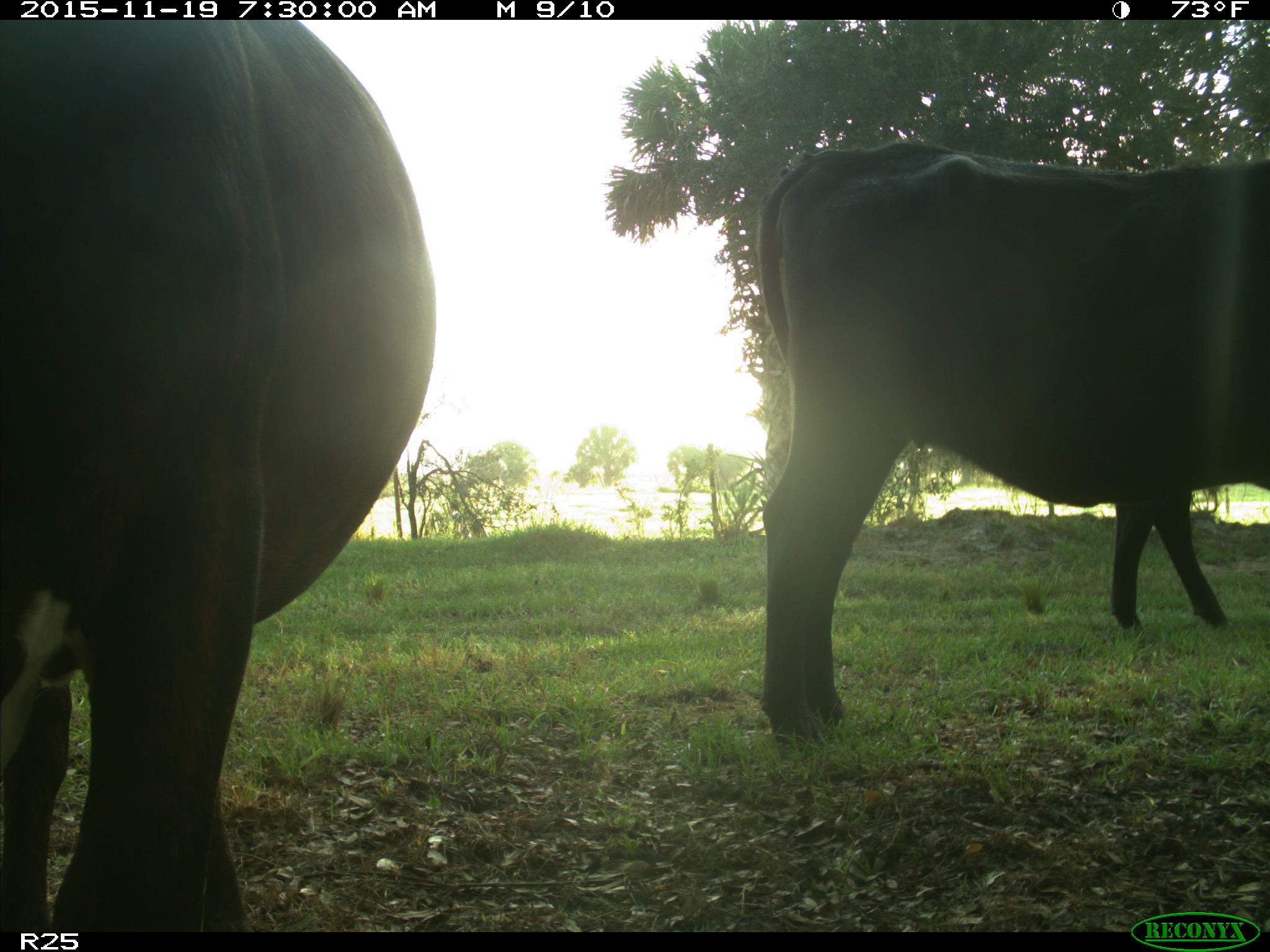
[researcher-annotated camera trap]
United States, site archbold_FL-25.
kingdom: Animalia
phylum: Chordata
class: Mammalia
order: Artiodactyla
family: Bovidae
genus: Bos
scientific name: Bos taurus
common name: domestic cow